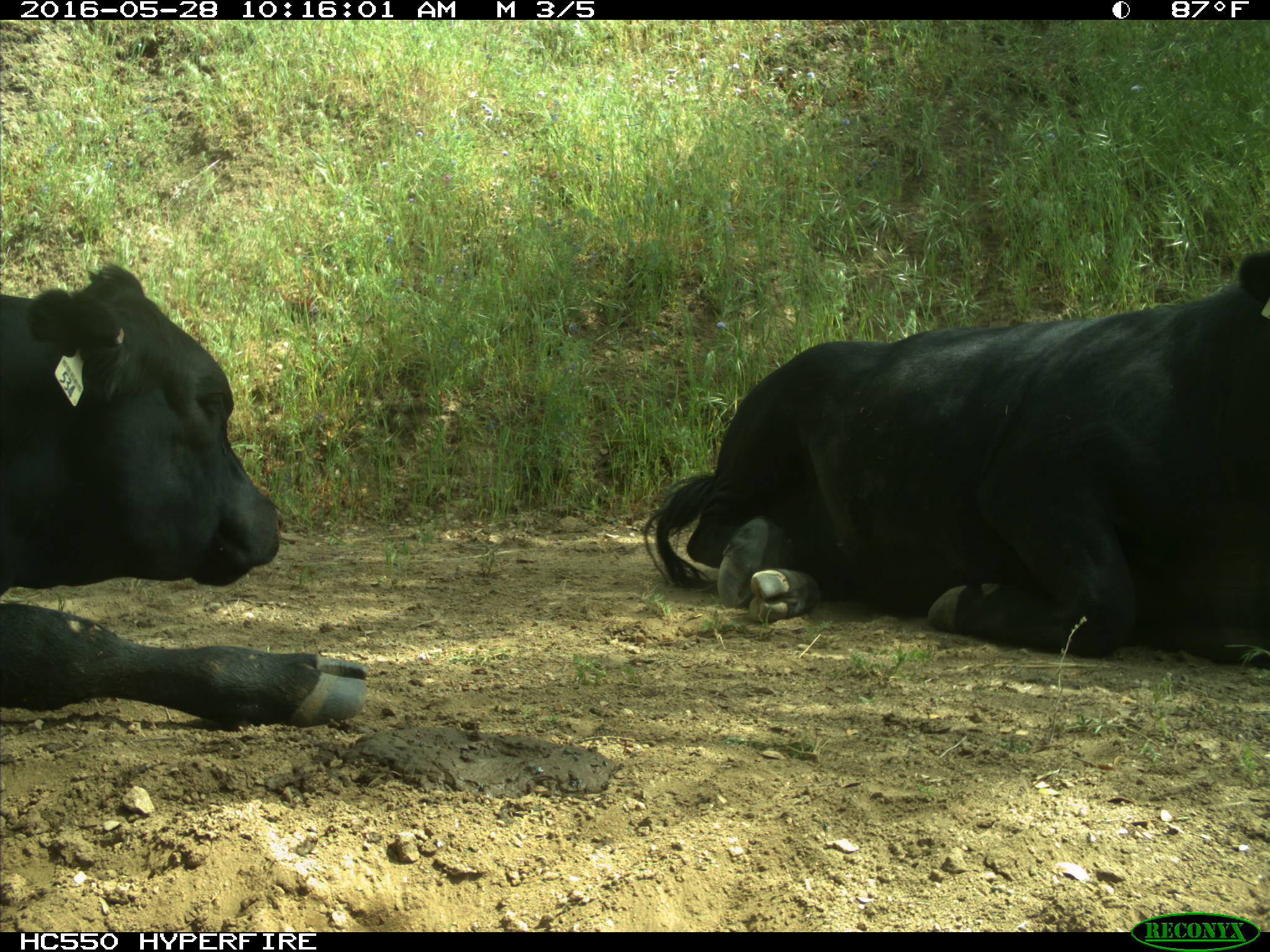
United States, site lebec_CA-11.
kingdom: Animalia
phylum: Chordata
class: Mammalia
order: Artiodactyla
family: Bovidae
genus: Bos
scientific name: Bos taurus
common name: domestic cow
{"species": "Bos taurus (domestic cow)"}